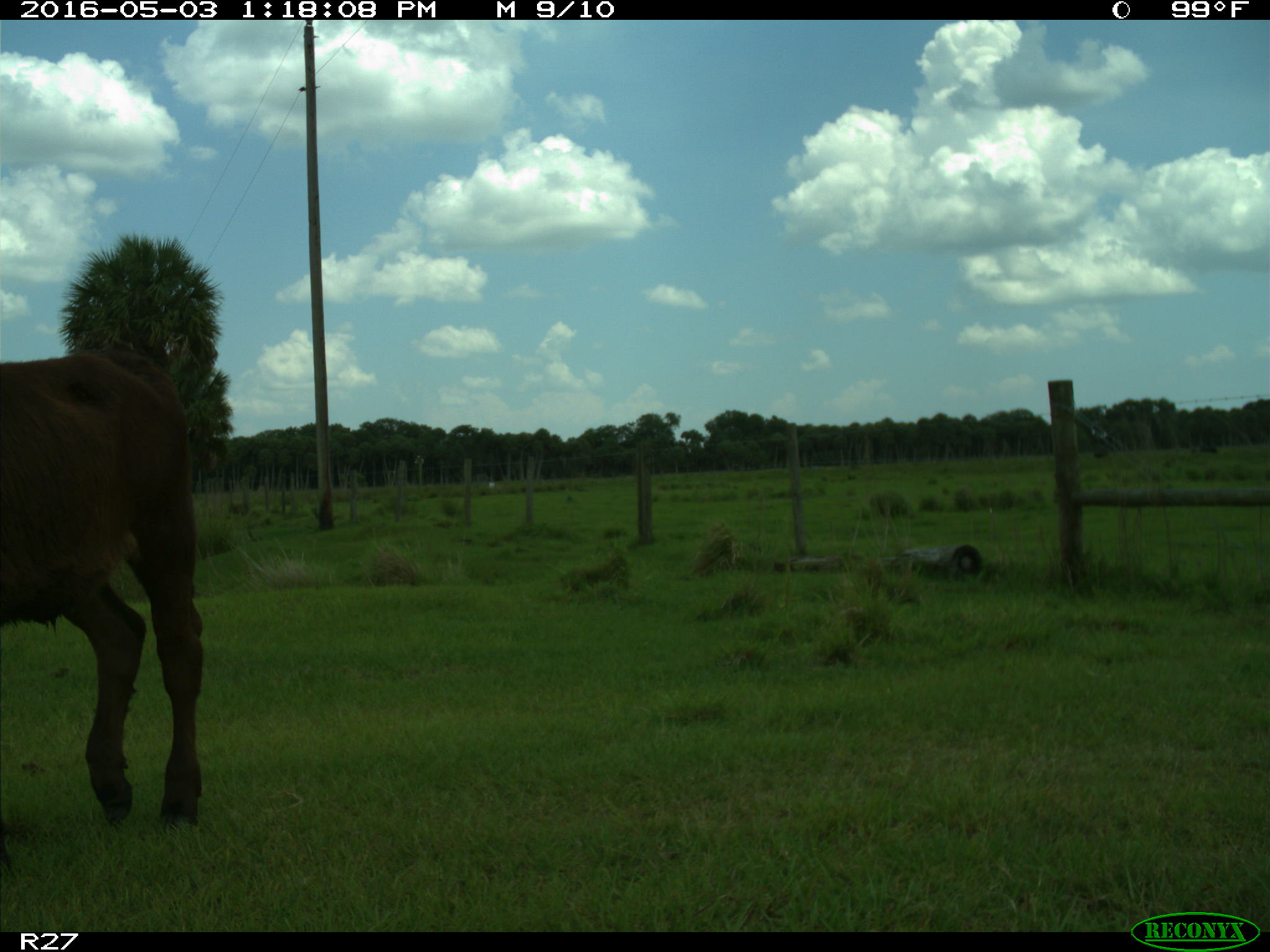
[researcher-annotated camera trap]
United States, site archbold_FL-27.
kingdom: Animalia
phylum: Chordata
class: Mammalia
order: Artiodactyla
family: Bovidae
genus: Bos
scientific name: Bos taurus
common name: domestic cow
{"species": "Bos taurus (domestic cow)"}